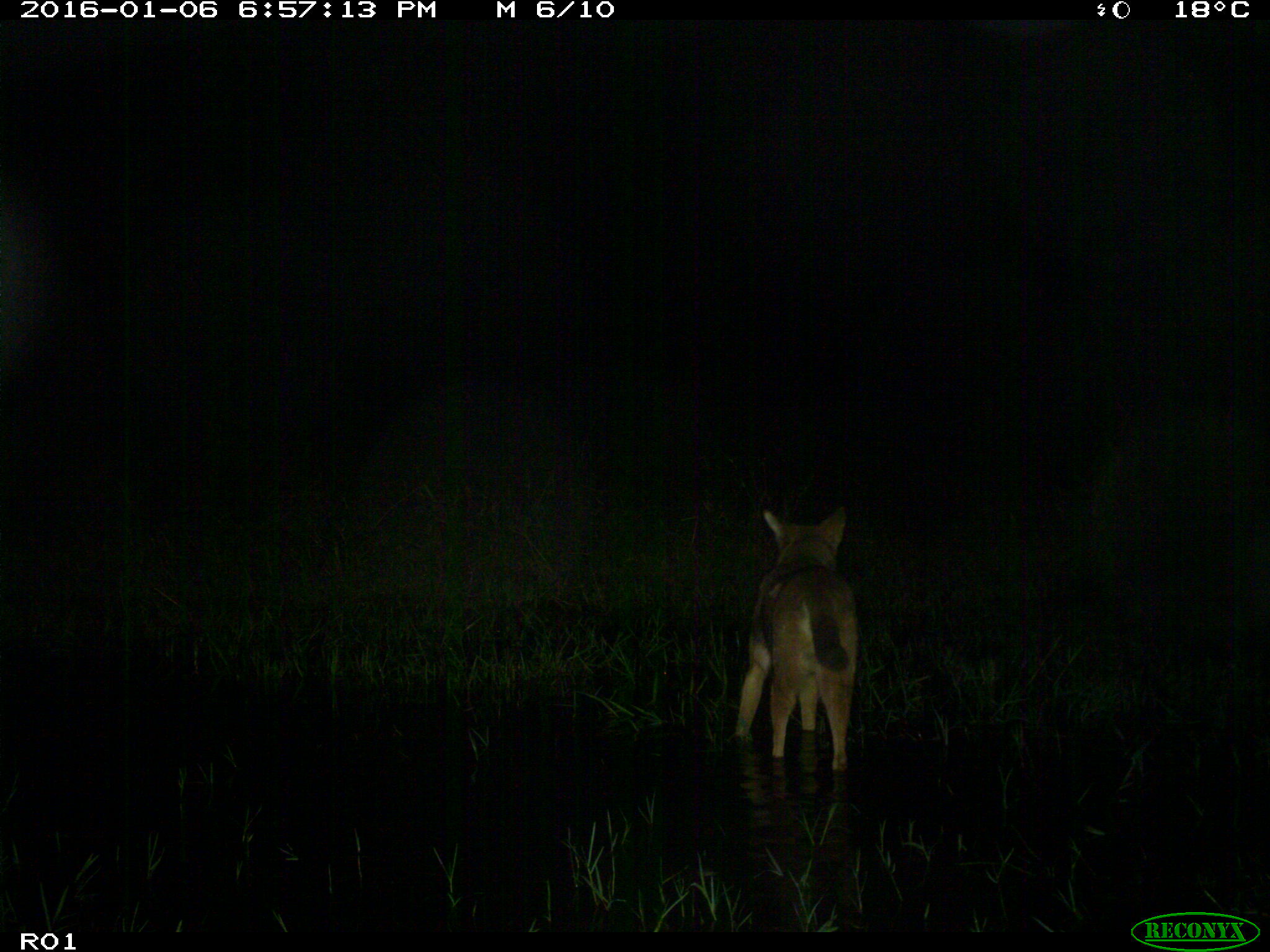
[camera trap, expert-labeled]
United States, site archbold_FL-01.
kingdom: Animalia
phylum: Chordata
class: Mammalia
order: Carnivora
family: Canidae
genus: Canis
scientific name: Canis latrans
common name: coyote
Canis latrans (coyote).